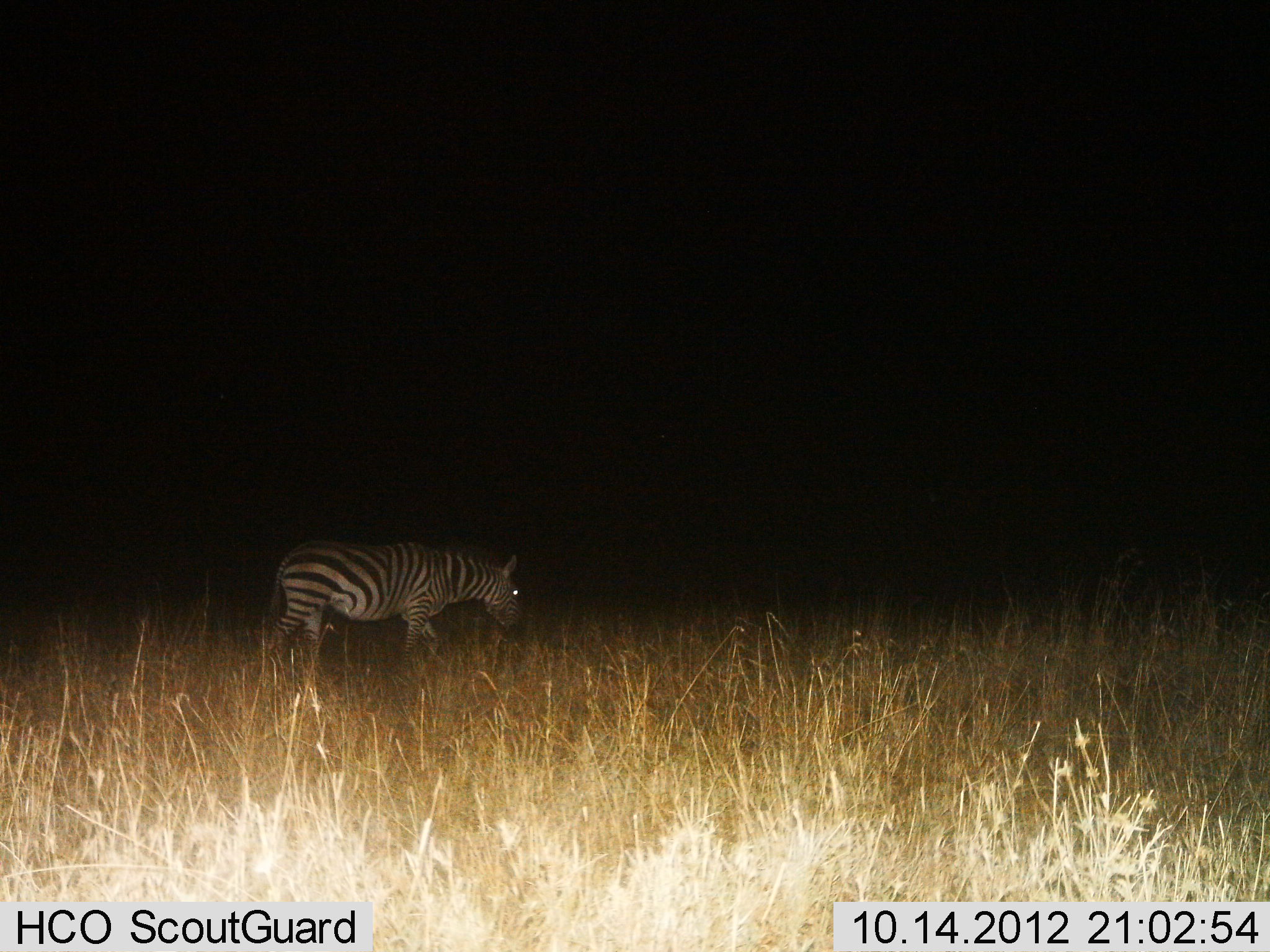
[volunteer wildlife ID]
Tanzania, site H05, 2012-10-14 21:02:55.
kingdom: Animalia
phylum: Chordata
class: Mammalia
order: Perissodactyla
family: Equidae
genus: Equus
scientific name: Equus quagga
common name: plains zebra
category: zebra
Zebra (plains zebra) (Equus quagga), count 1. Behavior (volunteer vote fractions): standing 0%, resting 0%, moving 100%, interacting 0%. Young present (vote fraction): 0%. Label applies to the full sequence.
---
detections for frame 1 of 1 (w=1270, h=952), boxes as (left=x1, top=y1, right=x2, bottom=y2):
animal: (left=267, top=543, right=526, bottom=683)